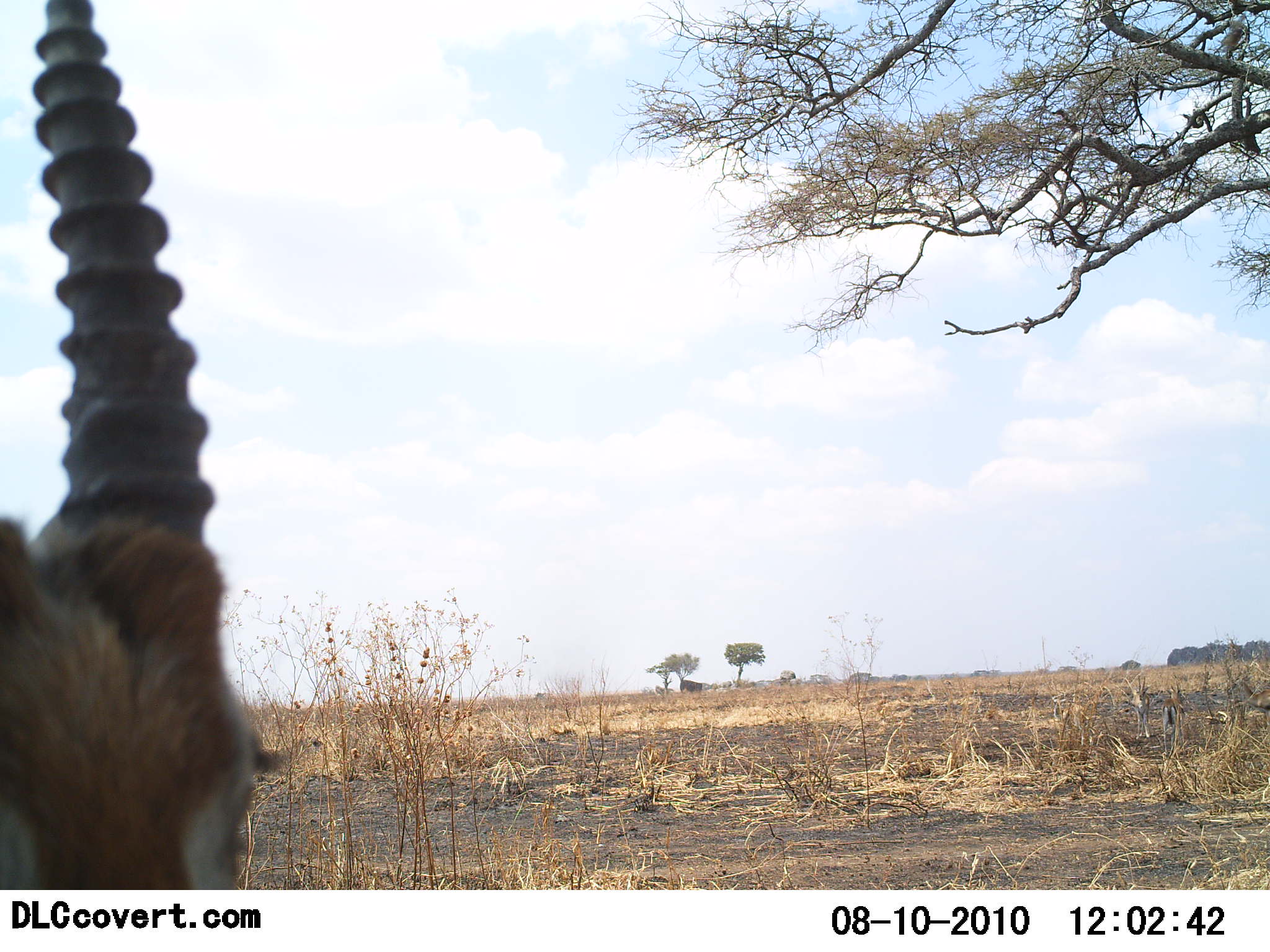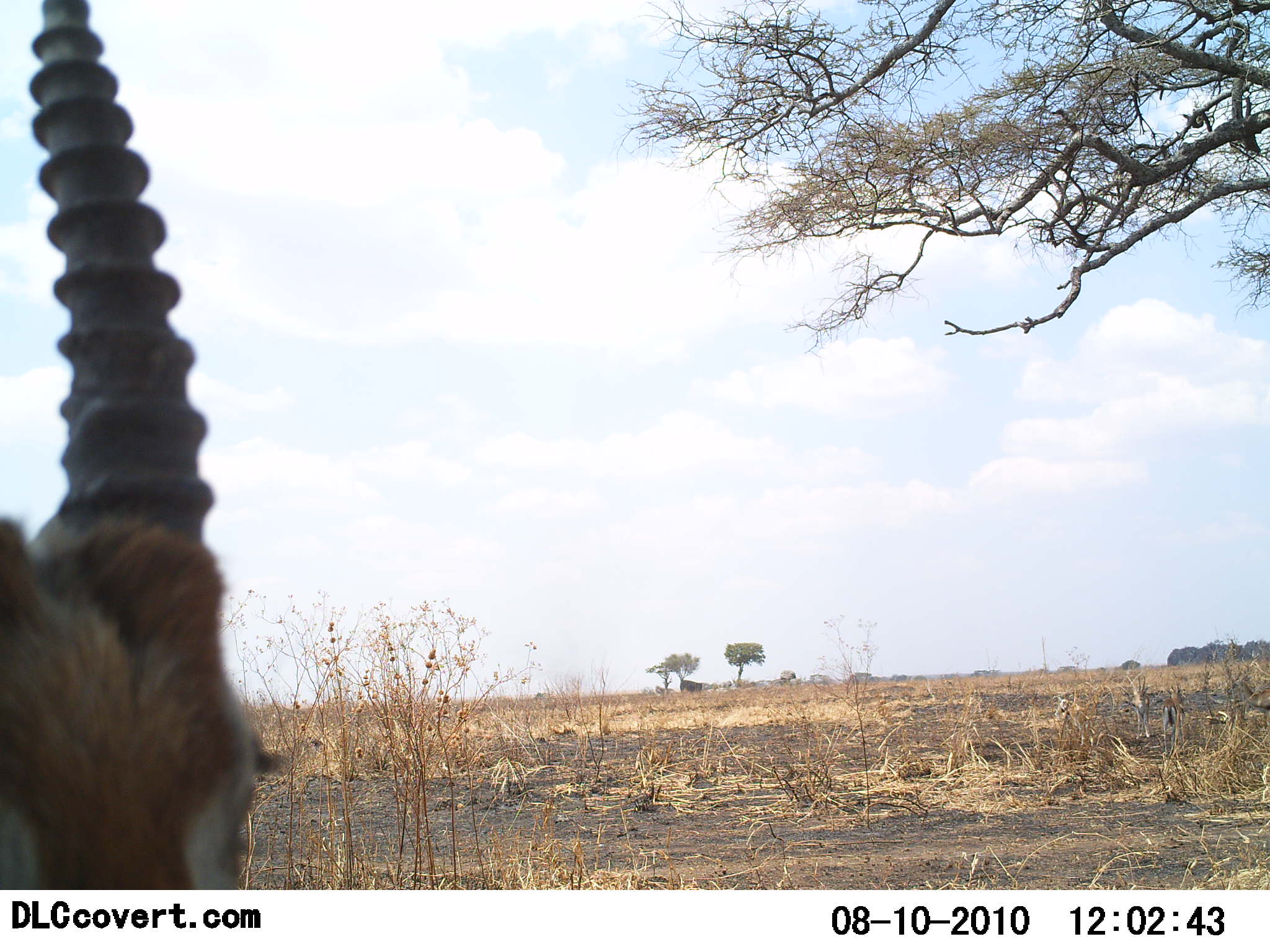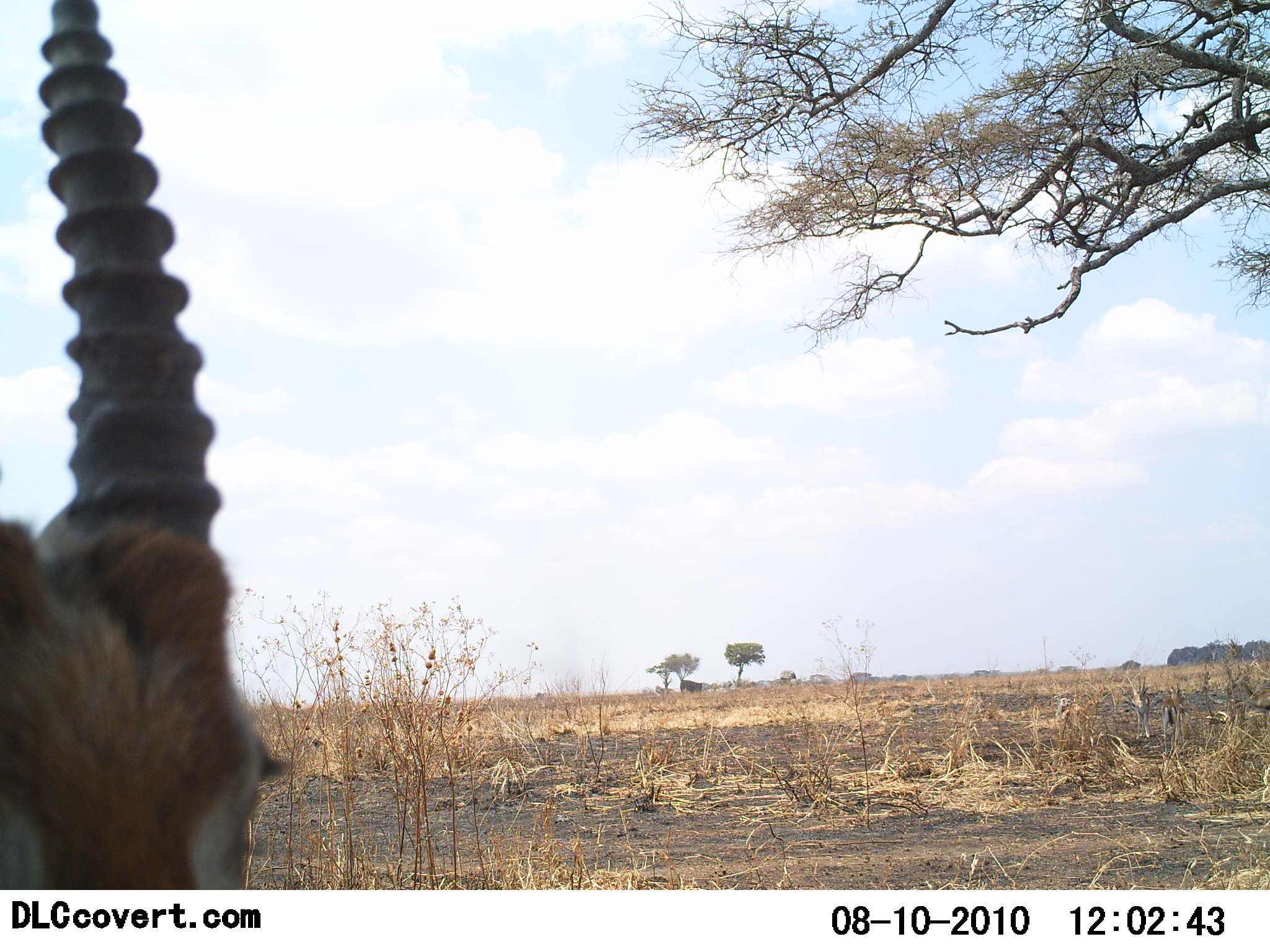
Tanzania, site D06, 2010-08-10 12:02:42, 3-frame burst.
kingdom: Animalia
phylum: Chordata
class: Mammalia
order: Artiodactyla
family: Bovidae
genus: Eudorcas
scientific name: Eudorcas thomsonii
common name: thomson's gazelle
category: gazellethomsons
Gazellethomsons (thomson's gazelle) (Eudorcas thomsonii), count 1. Behavior (volunteer vote fractions): standing 86%, resting 14%, moving 0%, interacting 0%. Young present (vote fraction): 0%. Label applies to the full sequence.